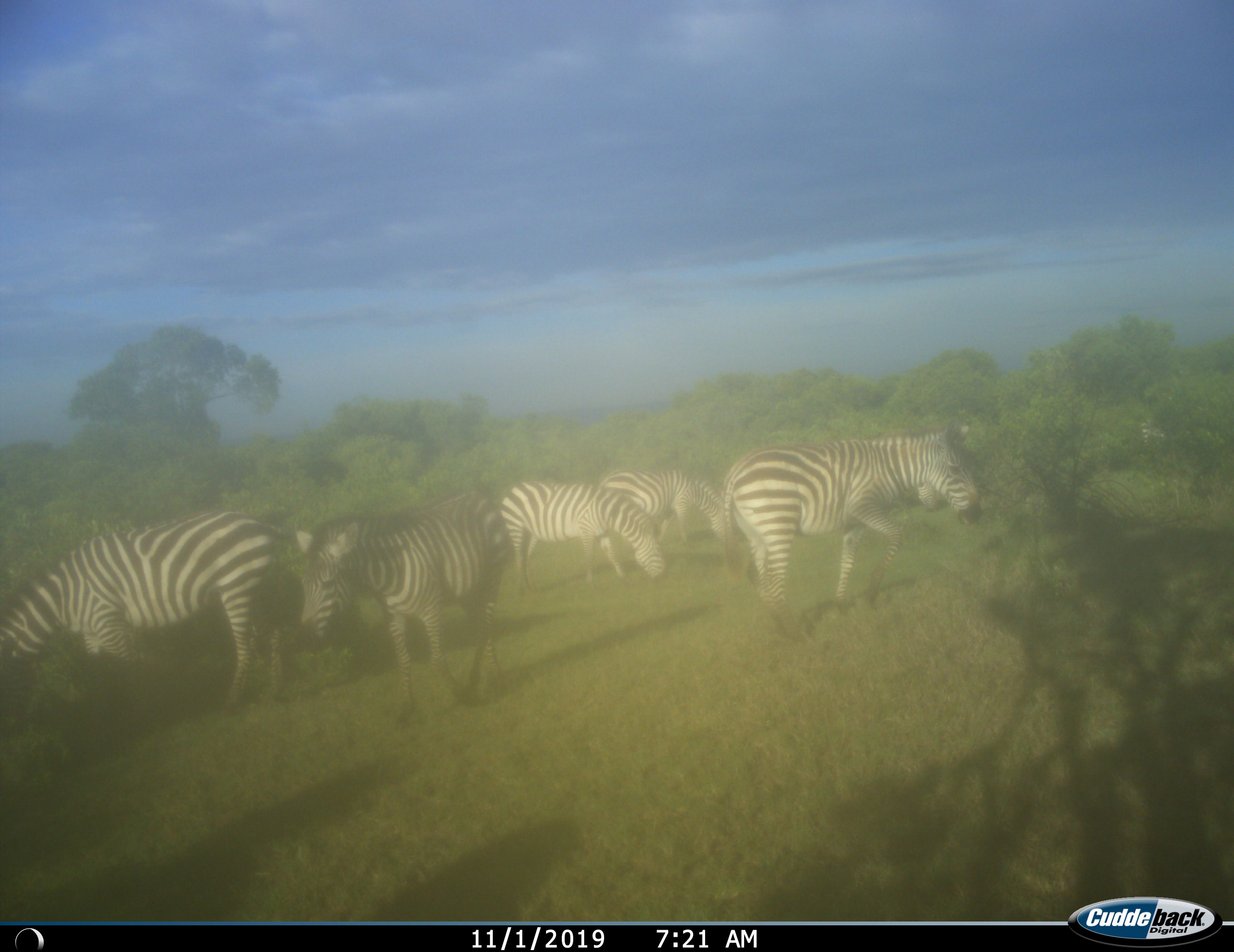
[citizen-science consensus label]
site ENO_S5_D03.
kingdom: Animalia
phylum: Chordata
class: Mammalia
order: Perissodactyla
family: Equidae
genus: Equus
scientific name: Equus quagga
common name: plains zebra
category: zebraplains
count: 7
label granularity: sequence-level